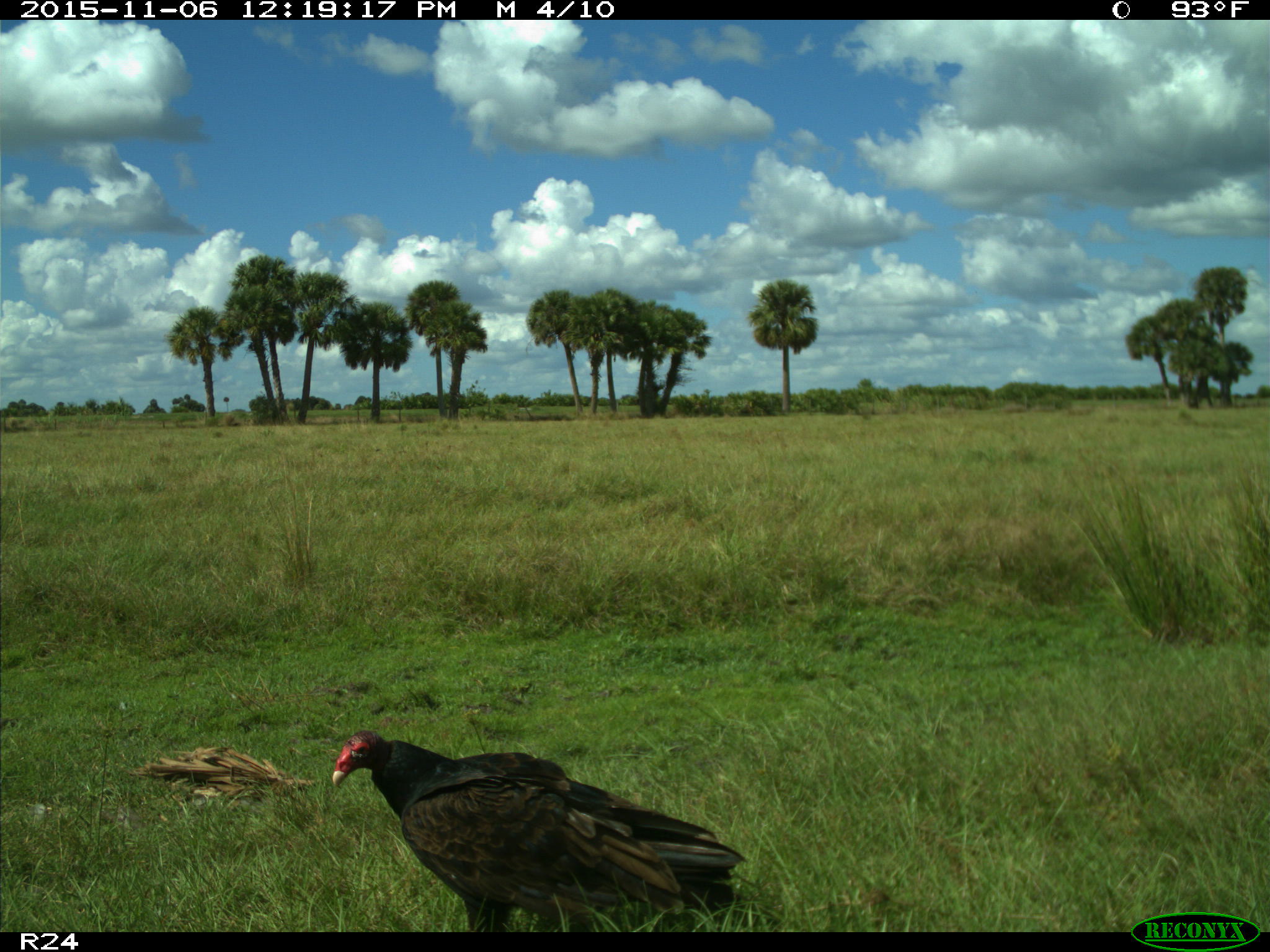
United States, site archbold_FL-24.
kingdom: Animalia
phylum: Chordata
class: Aves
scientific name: Aves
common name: birds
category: unidentified bird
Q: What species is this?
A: Unidentified bird (birds) (Aves).